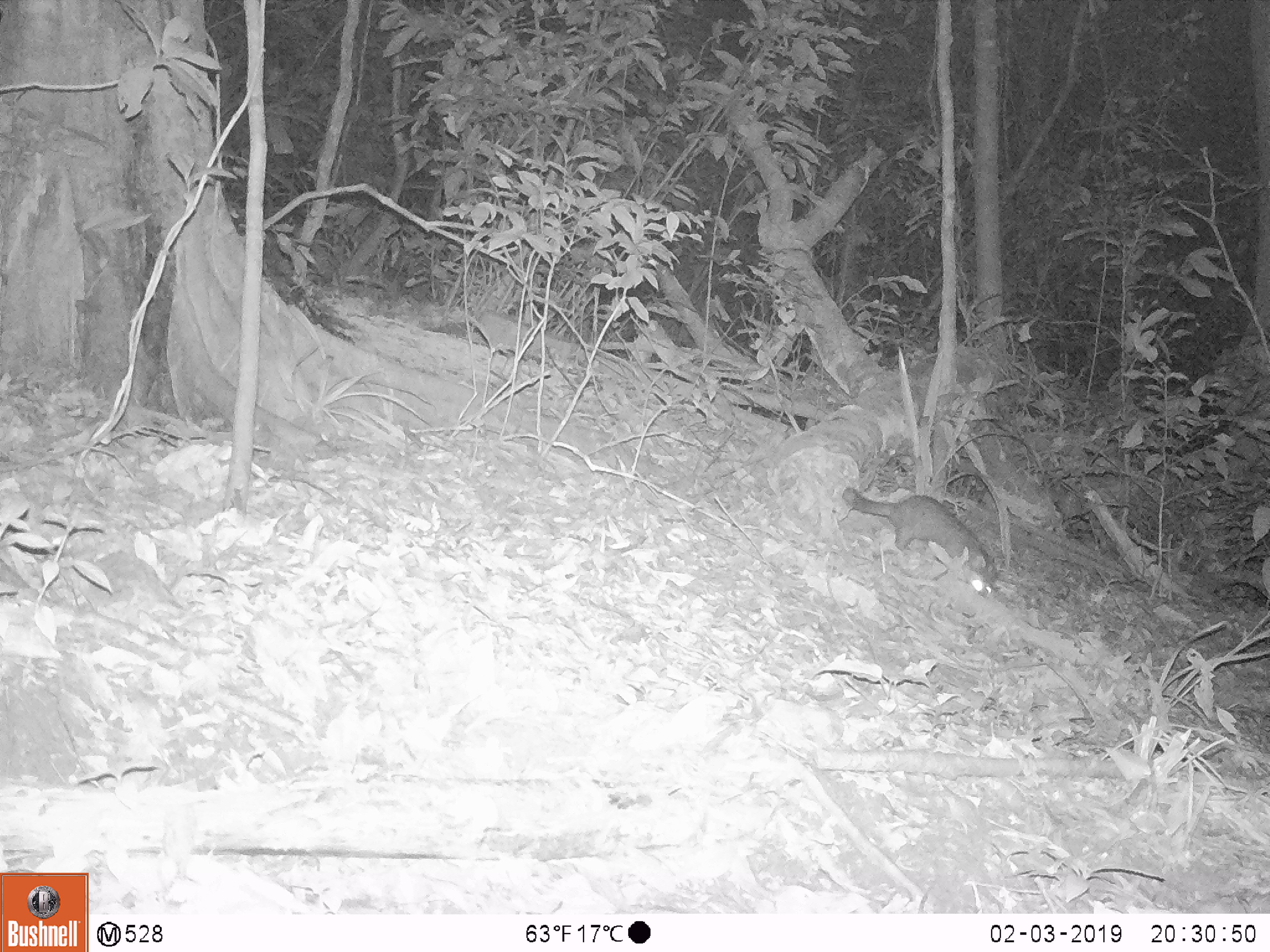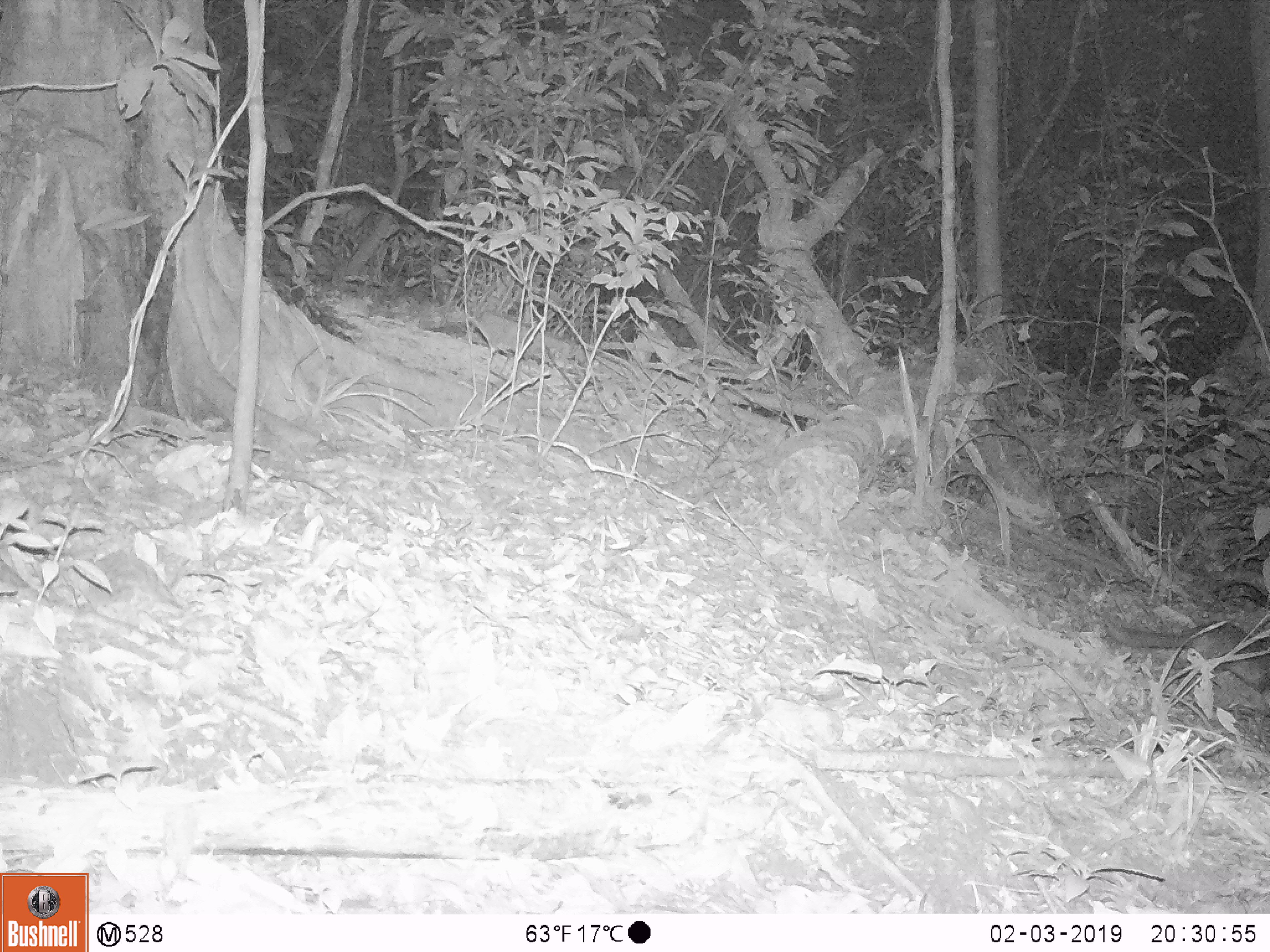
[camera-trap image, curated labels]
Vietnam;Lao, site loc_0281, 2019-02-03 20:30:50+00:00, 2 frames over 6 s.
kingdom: Animalia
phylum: Chordata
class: Mammalia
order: Carnivora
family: Mustelidae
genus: Melogale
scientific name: Melogale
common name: ferret badger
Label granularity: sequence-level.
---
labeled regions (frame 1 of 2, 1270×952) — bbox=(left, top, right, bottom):
ferret badger: bbox=(842, 488, 998, 597)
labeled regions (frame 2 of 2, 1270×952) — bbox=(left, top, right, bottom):
ferret badger: bbox=(1107, 621, 1270, 694)